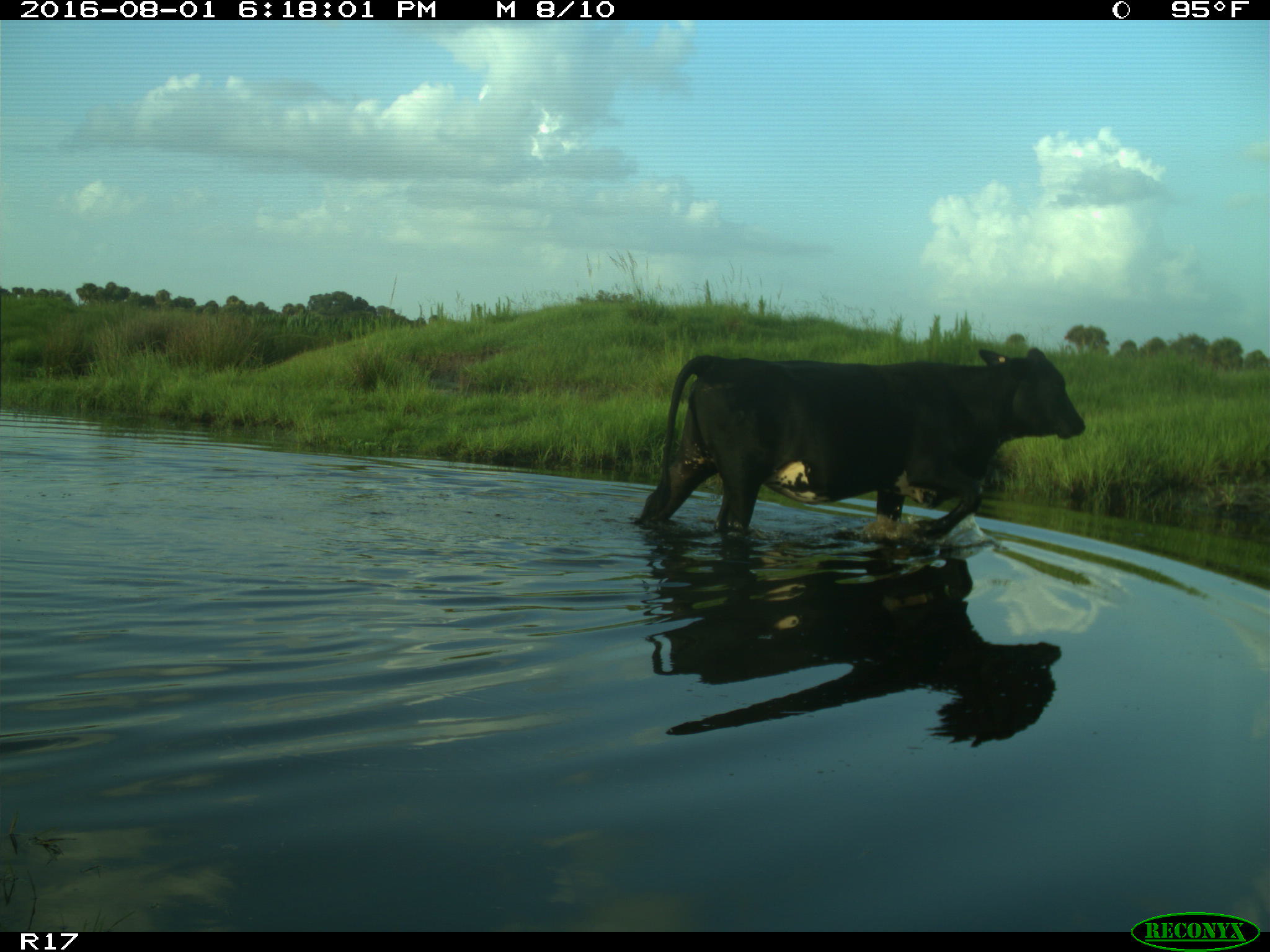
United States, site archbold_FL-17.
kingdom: Animalia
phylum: Chordata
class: Mammalia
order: Artiodactyla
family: Bovidae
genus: Bos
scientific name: Bos taurus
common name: domestic cow